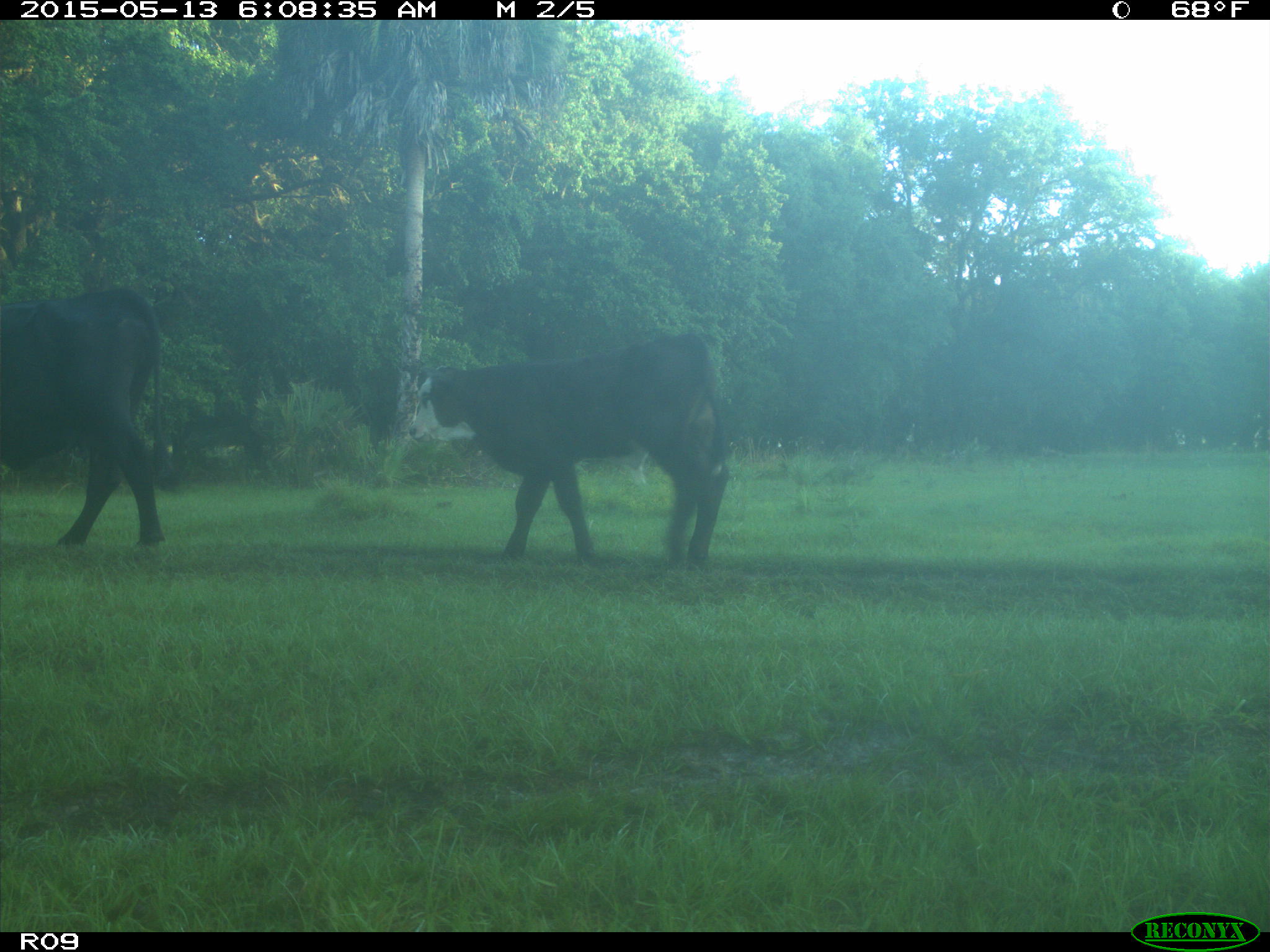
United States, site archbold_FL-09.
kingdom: Animalia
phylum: Chordata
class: Mammalia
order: Artiodactyla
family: Bovidae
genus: Bos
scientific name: Bos taurus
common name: domestic cow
Bos taurus (domestic cow).